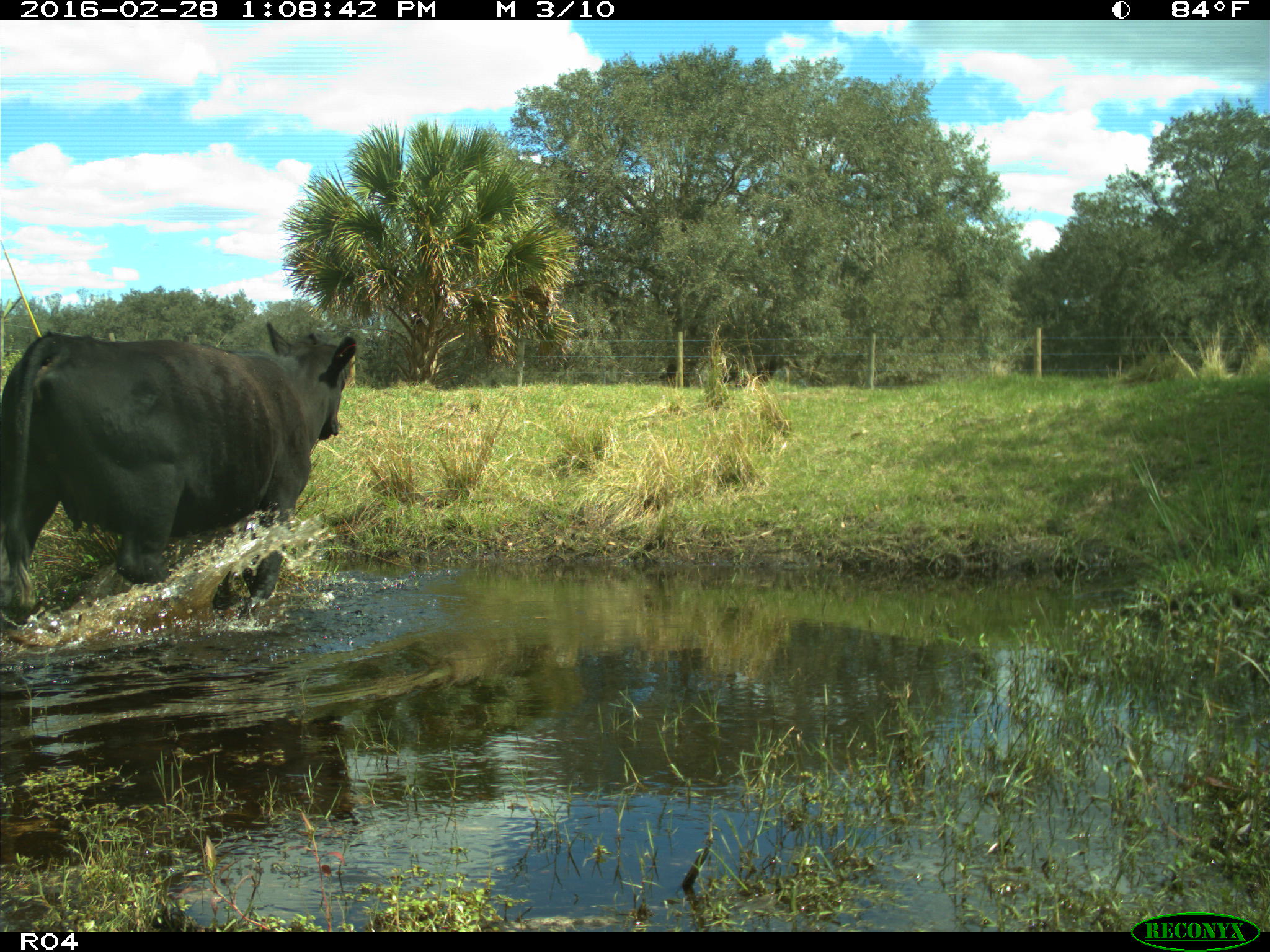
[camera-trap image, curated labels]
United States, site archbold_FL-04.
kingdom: Animalia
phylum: Chordata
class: Mammalia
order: Artiodactyla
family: Bovidae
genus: Bos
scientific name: Bos taurus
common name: domestic cow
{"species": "Bos taurus (domestic cow)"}